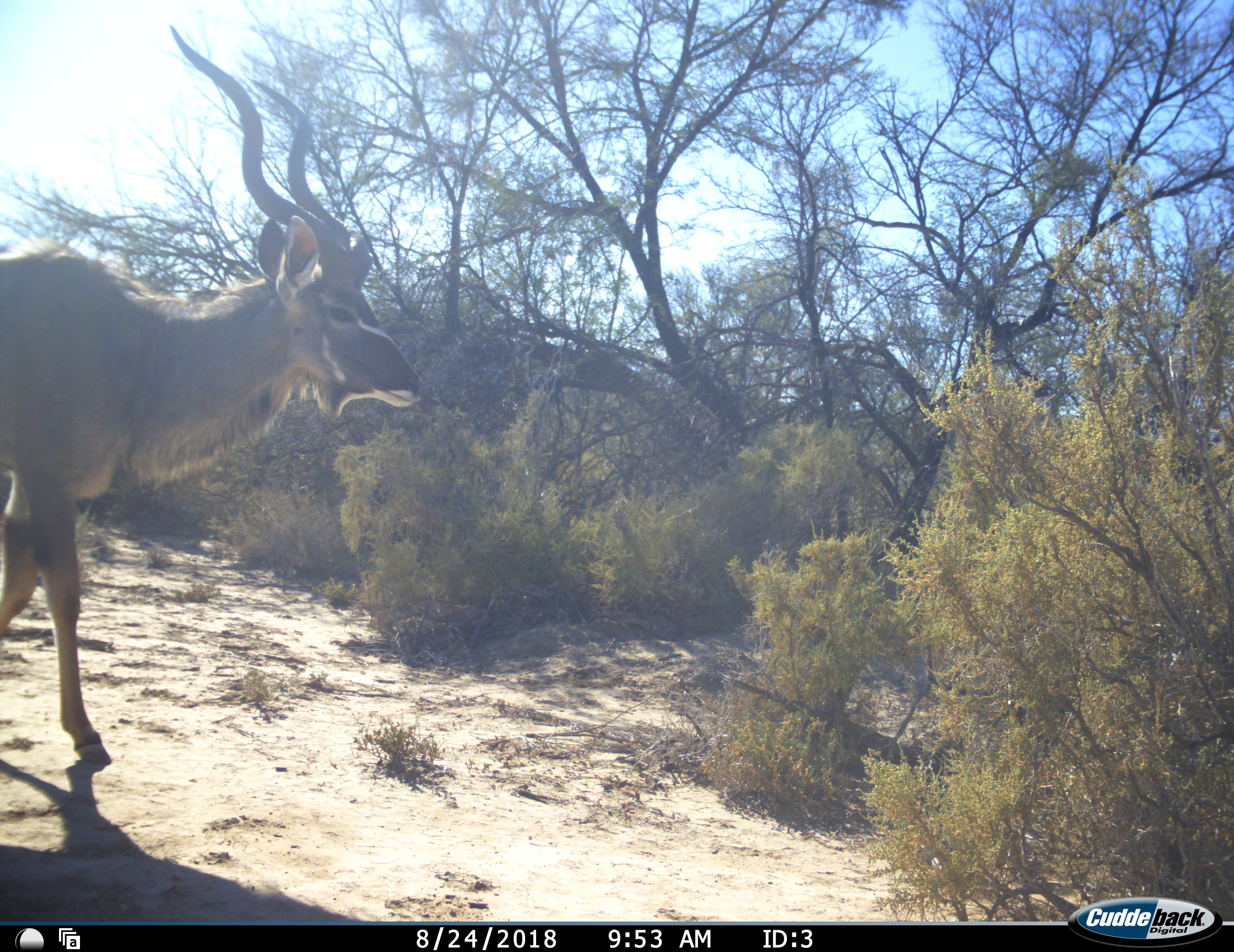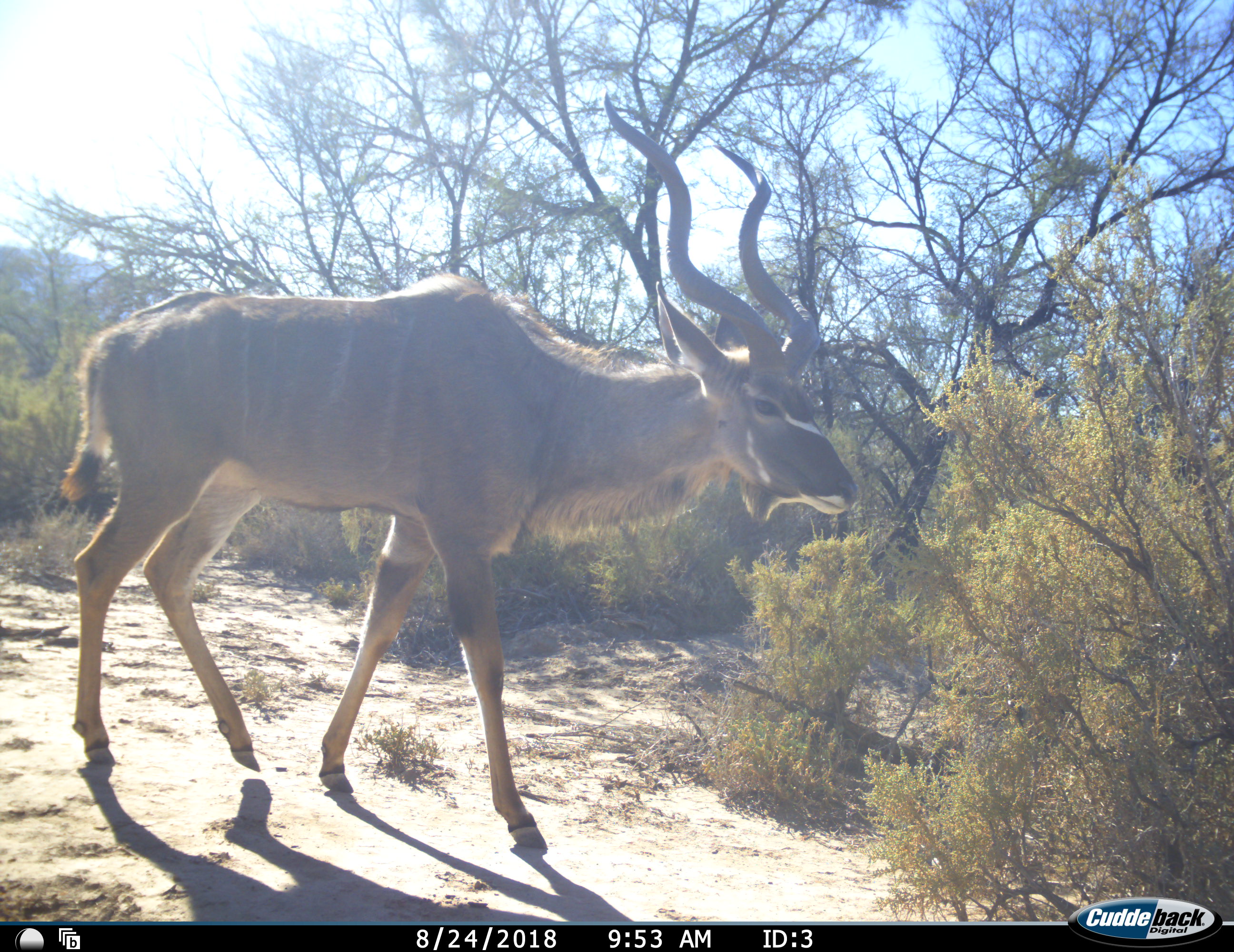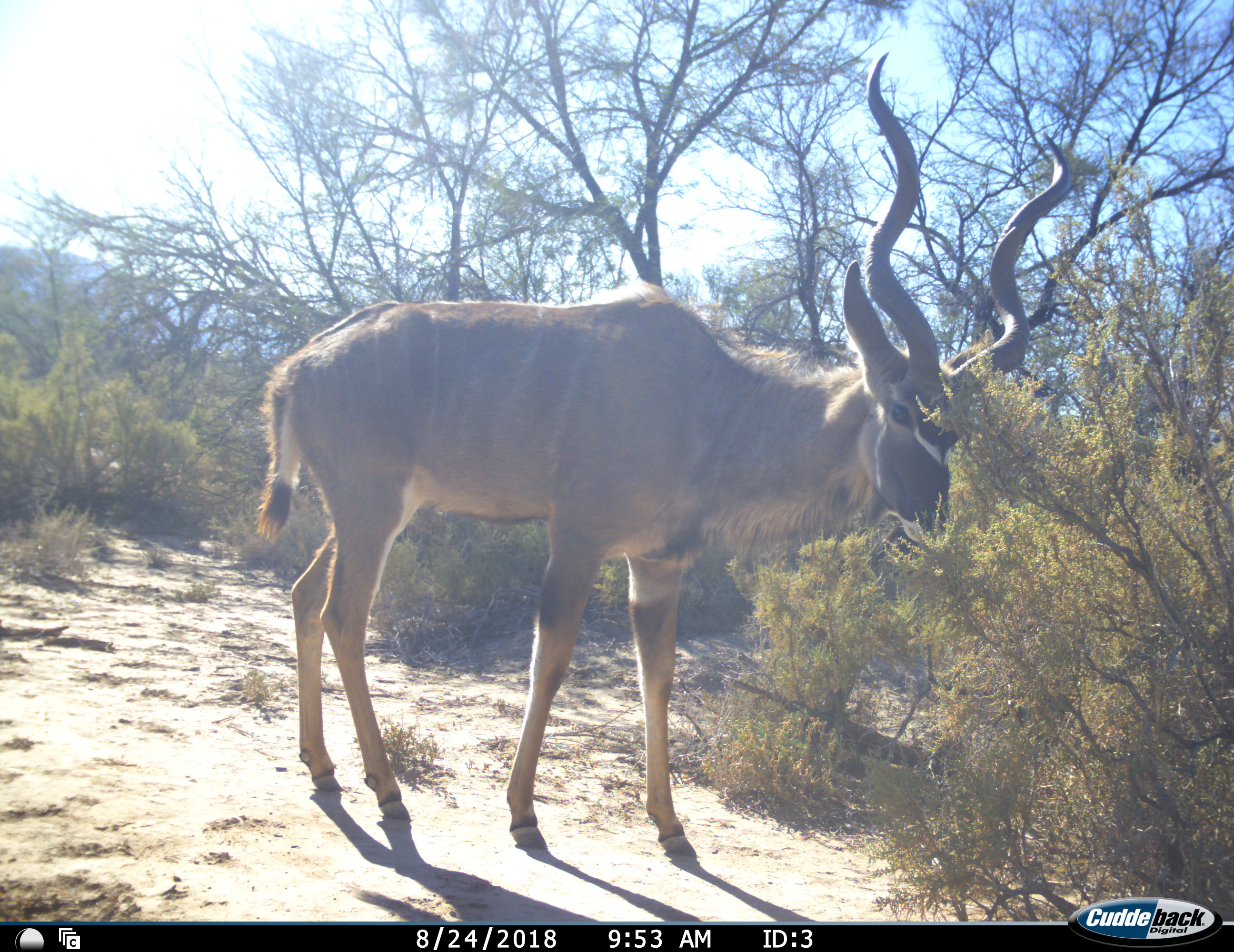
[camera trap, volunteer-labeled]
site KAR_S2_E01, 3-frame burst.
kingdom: Animalia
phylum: Chordata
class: Mammalia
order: Artiodactyla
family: Bovidae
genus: Tragelaphus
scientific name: Tragelaphus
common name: kudu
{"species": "kudu (Tragelaphus)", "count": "1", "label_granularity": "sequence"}